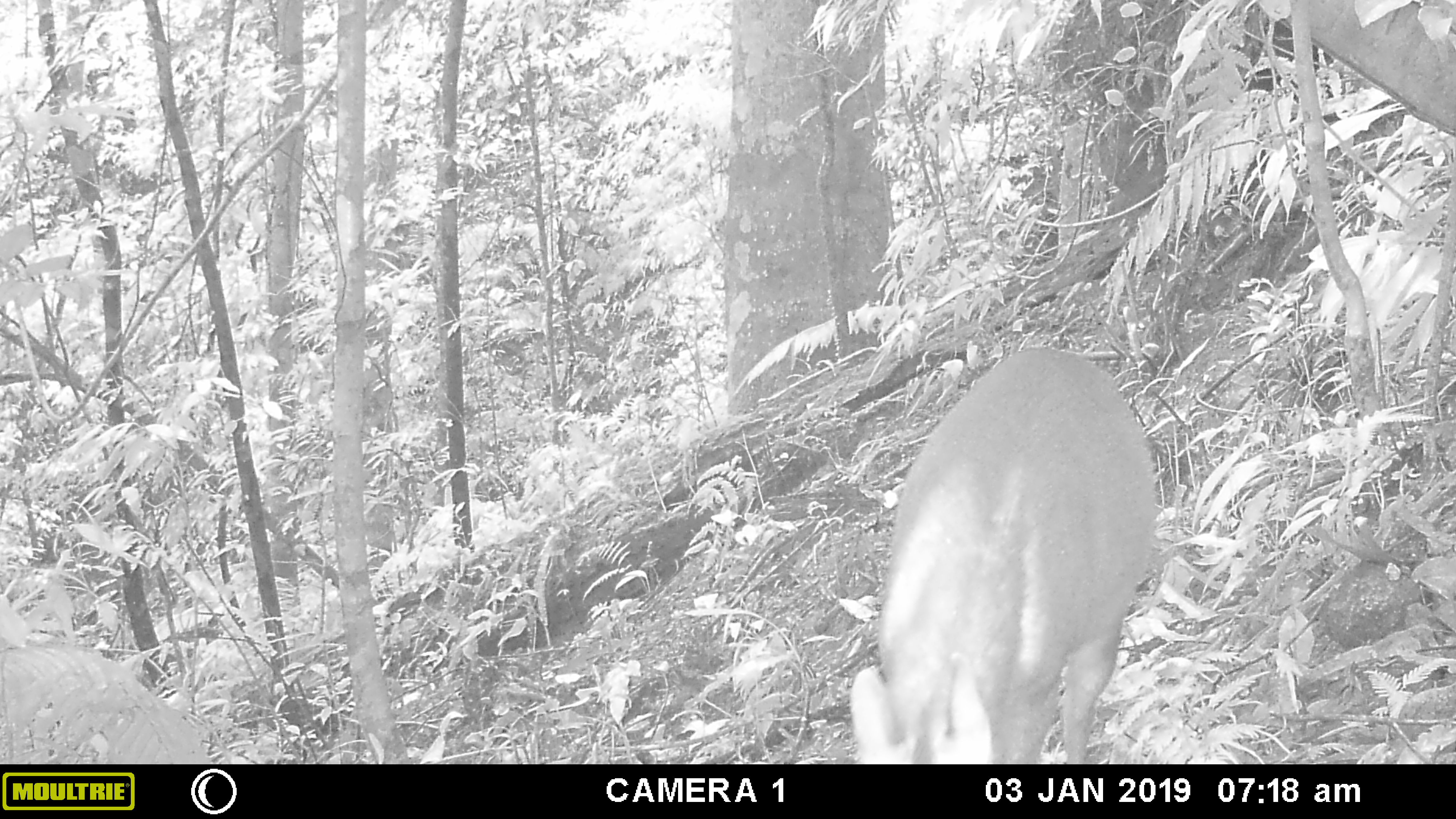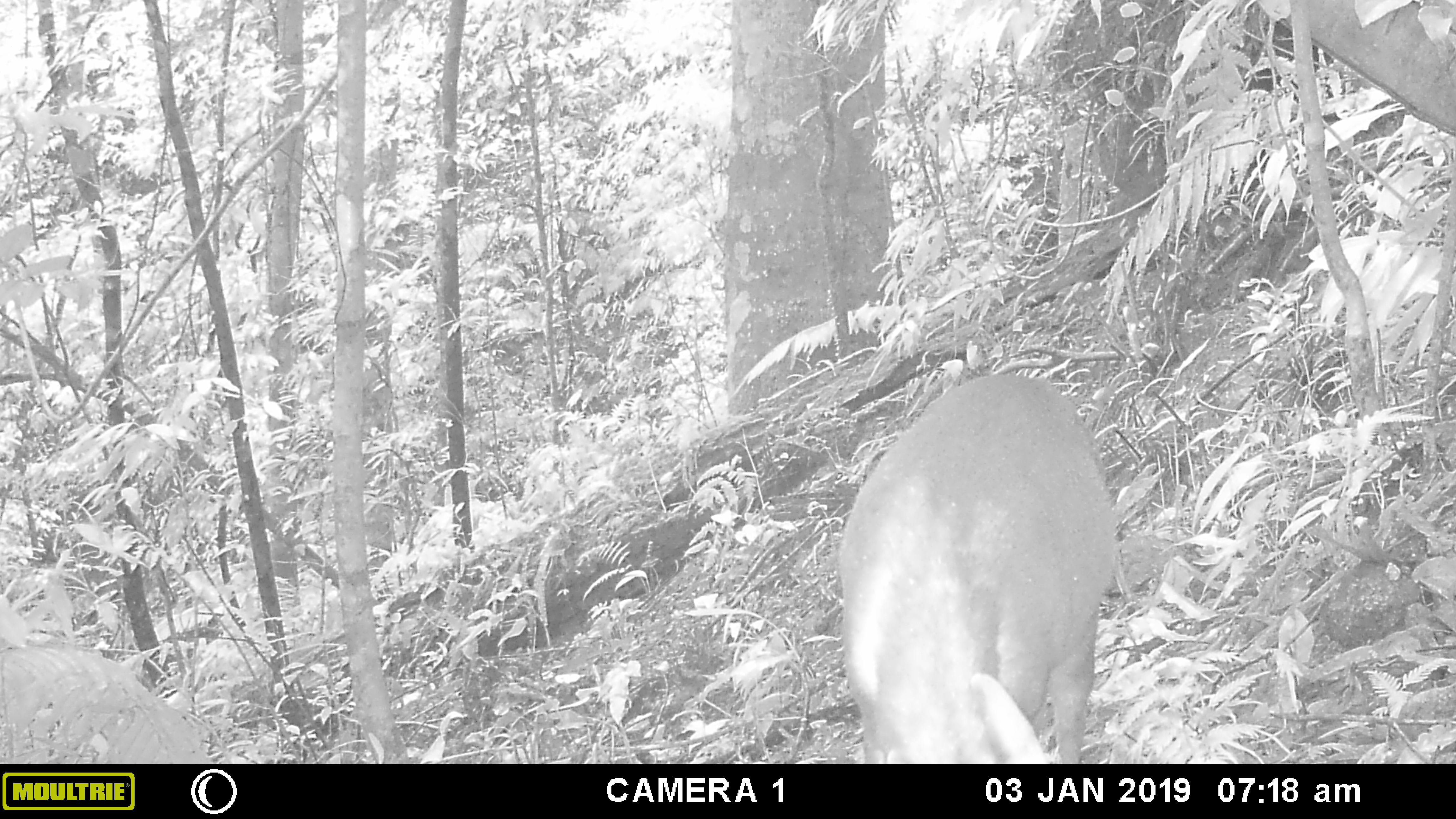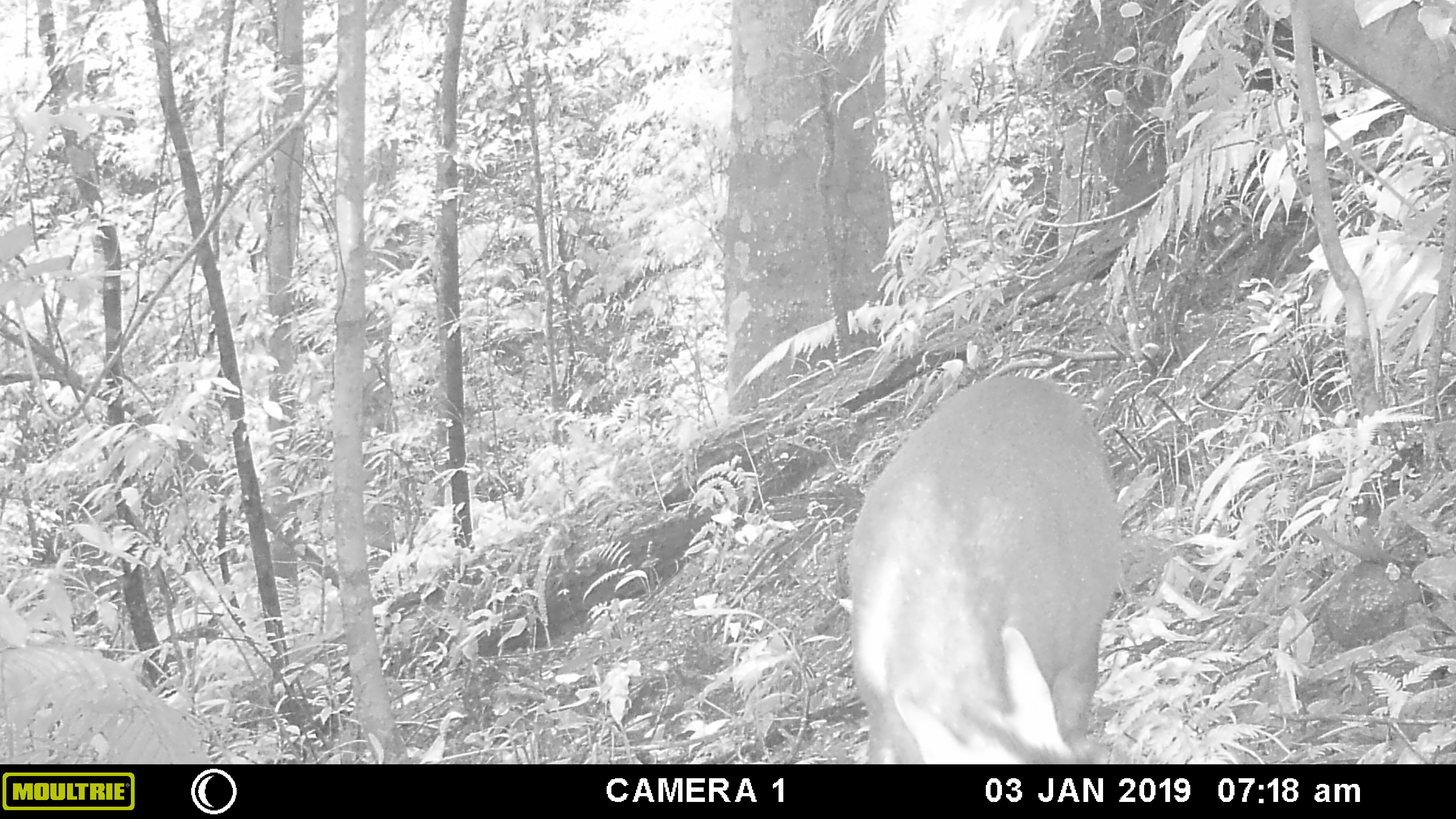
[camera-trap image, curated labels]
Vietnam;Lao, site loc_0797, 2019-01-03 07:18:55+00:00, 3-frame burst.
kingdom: Animalia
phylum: Chordata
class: Mammalia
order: Artiodactyla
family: Cervidae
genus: Muntiacus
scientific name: Muntiacus rooseveltorum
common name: roosevelt's muntjac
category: roosevelts muntjac group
Roosevelts muntjac group (roosevelt's muntjac) (Muntiacus rooseveltorum). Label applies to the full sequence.